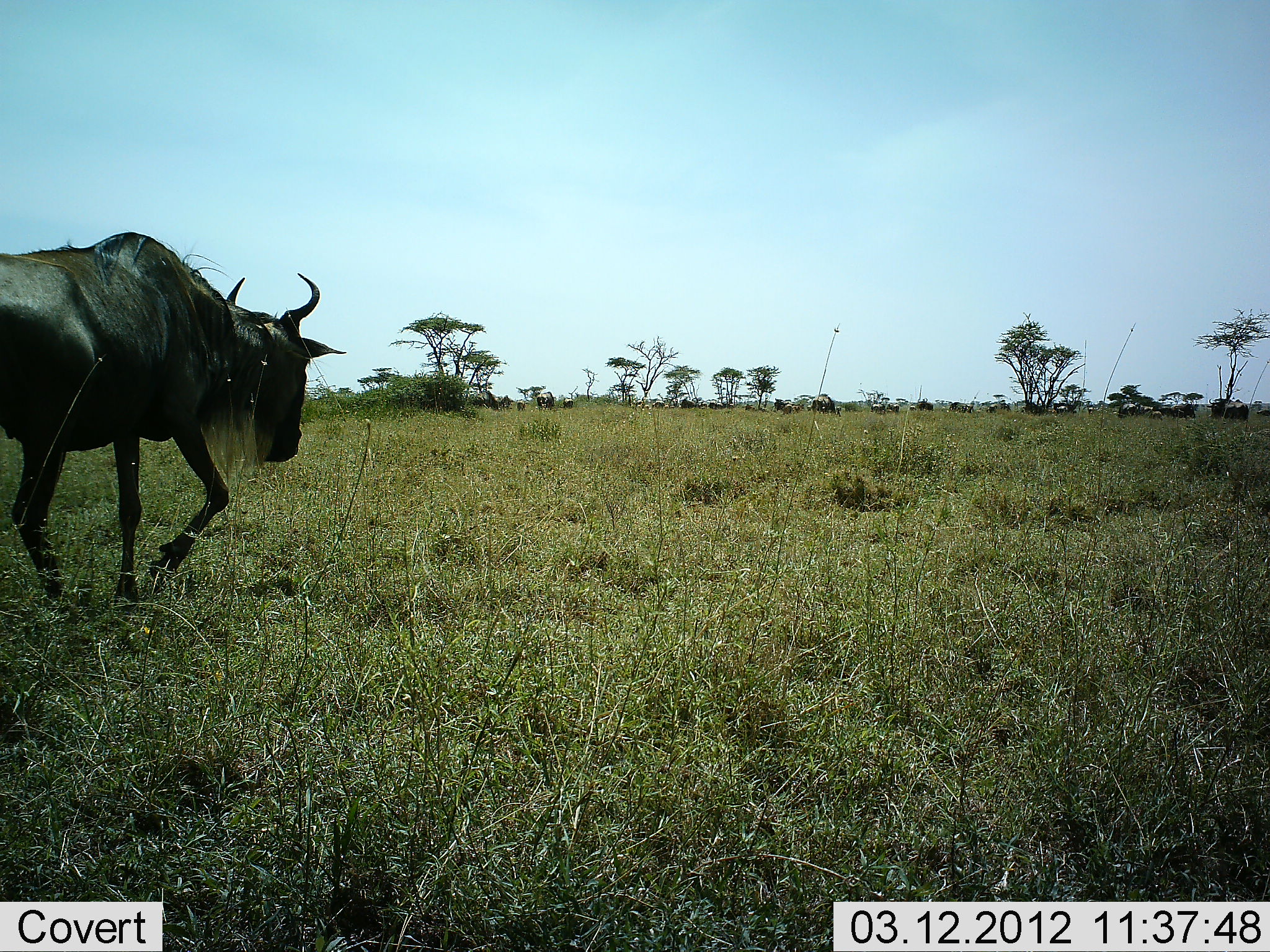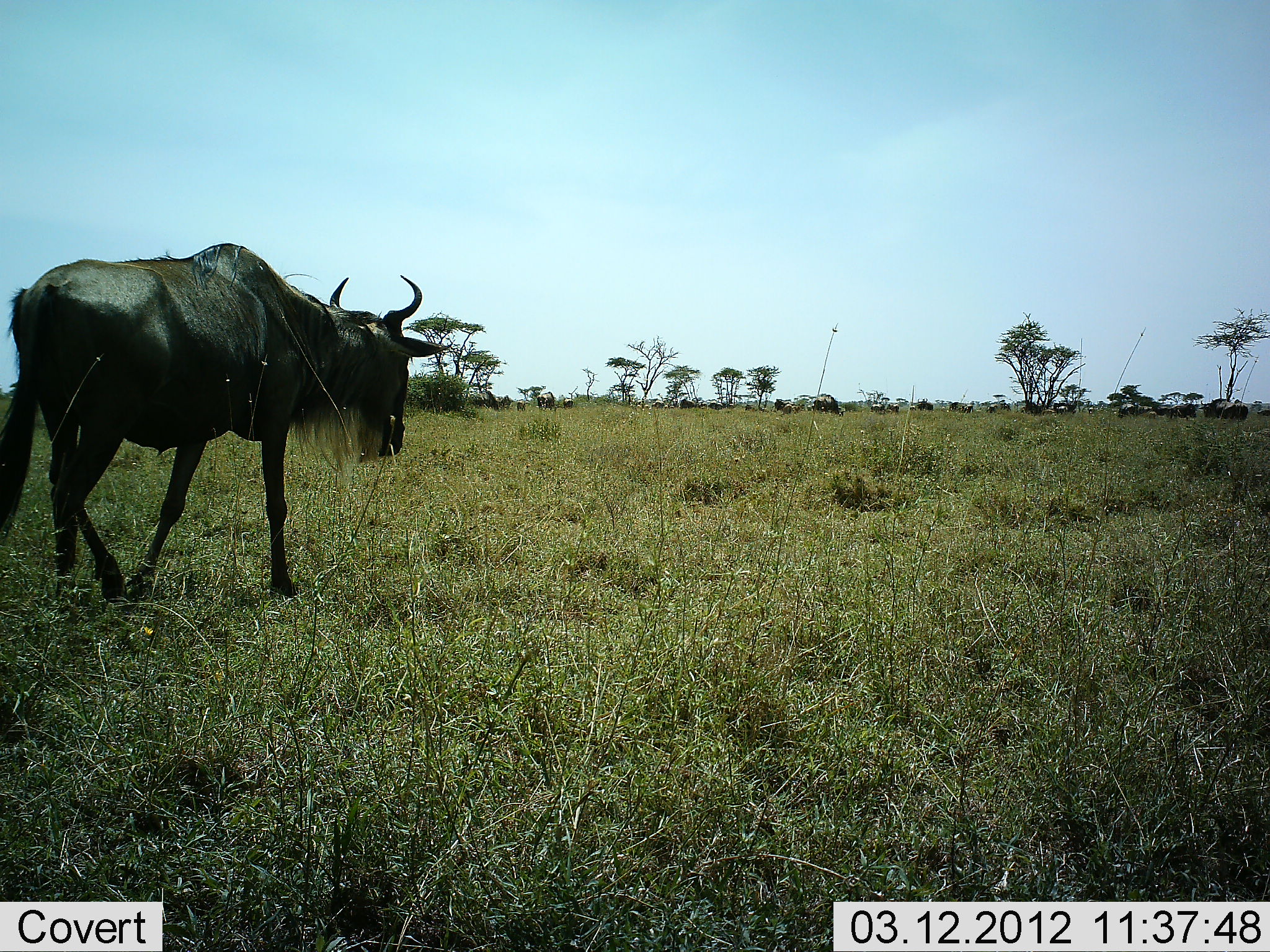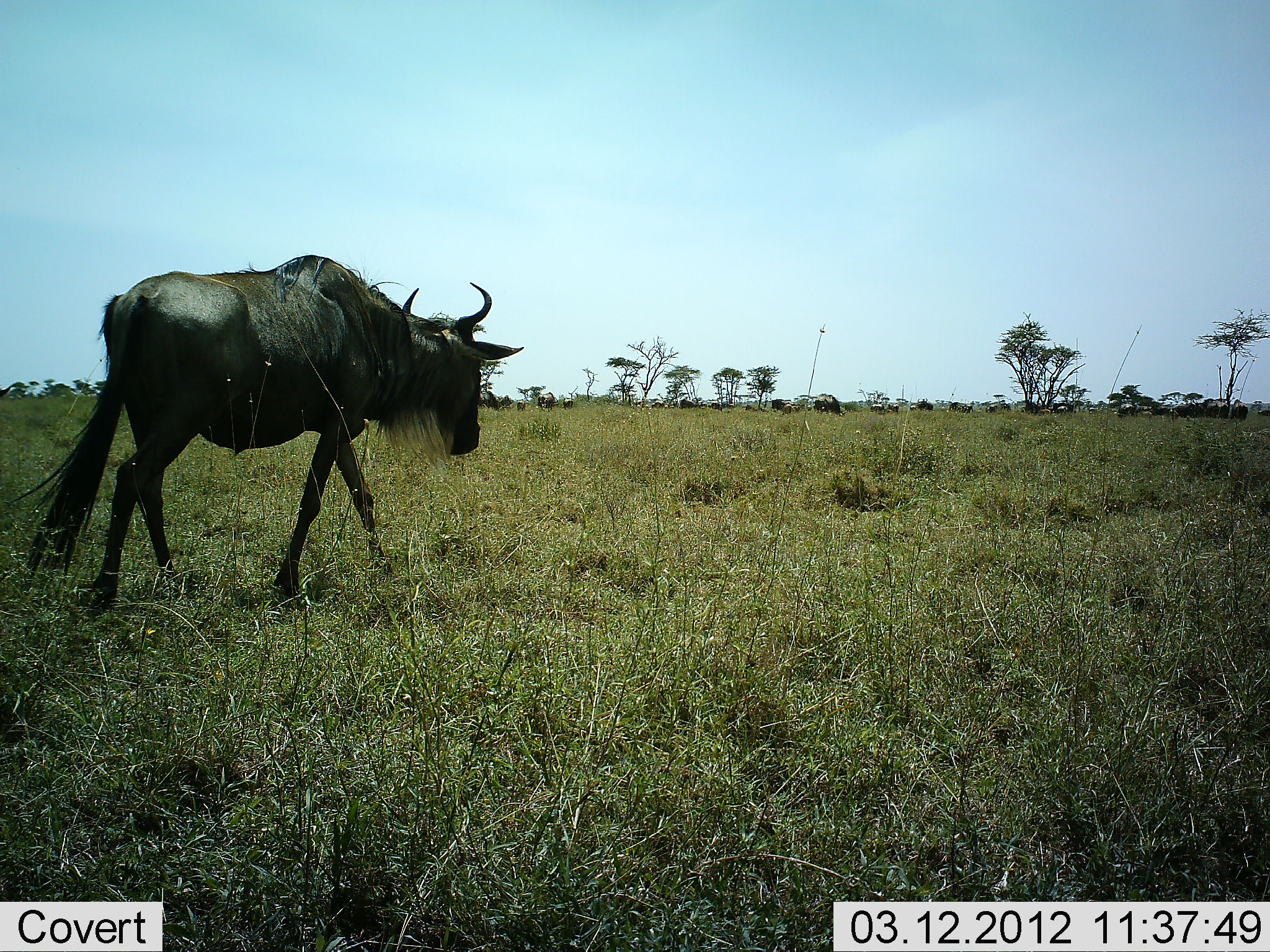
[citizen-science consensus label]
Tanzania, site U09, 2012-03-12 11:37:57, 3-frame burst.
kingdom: Animalia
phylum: Chordata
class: Mammalia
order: Artiodactyla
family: Bovidae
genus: Connochaetes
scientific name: Connochaetes taurinus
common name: blue wildebeest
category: wildebeest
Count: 11-50.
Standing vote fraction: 39%.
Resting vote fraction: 0%.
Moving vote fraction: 89%.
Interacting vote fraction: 0%.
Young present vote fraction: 6%.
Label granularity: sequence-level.